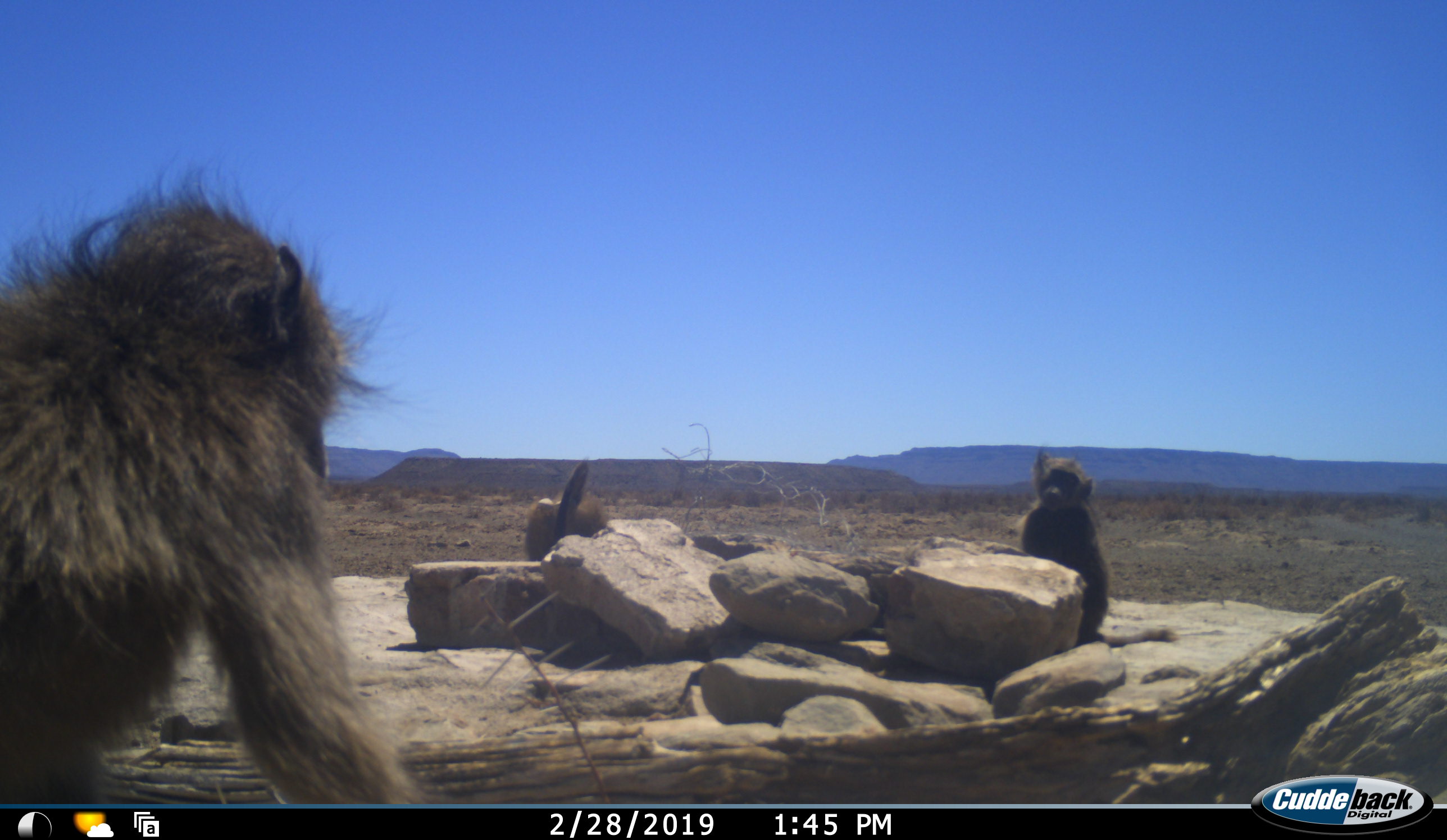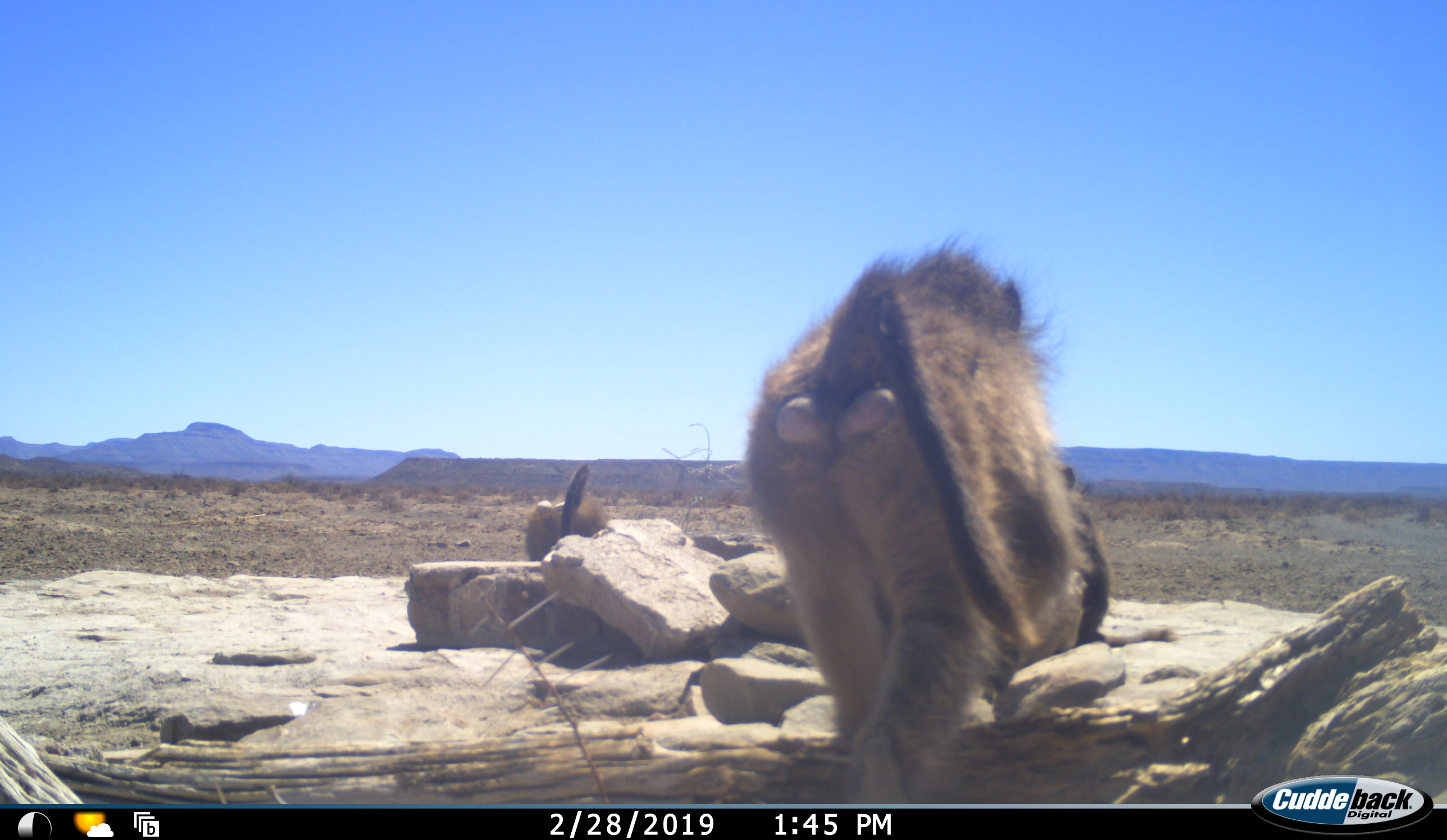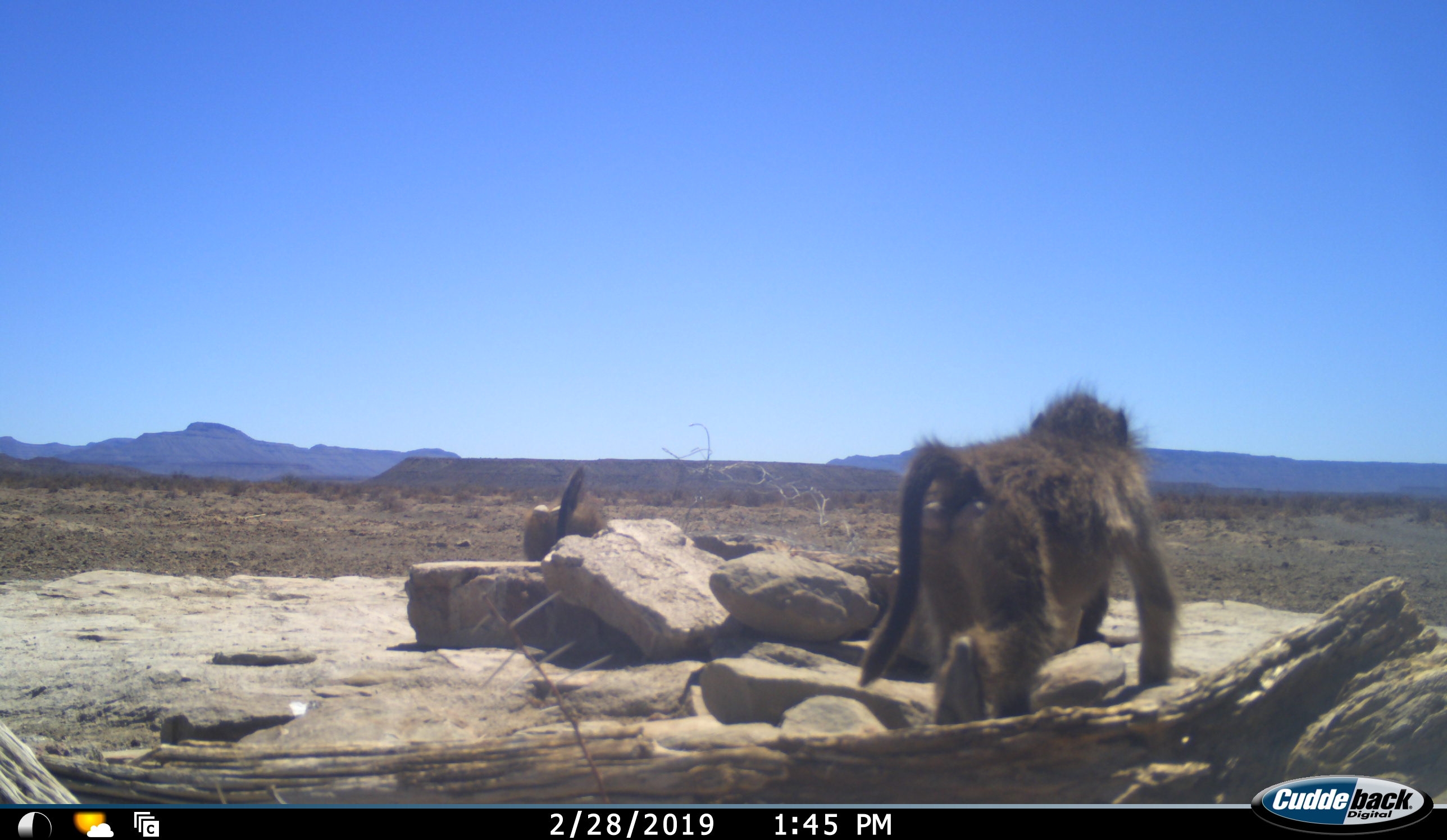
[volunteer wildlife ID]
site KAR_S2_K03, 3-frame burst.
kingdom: Animalia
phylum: Chordata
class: Mammalia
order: Primates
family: Cercopithecidae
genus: Papio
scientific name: Papio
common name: baboon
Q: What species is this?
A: Baboon (Papio).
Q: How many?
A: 3.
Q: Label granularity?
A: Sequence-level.